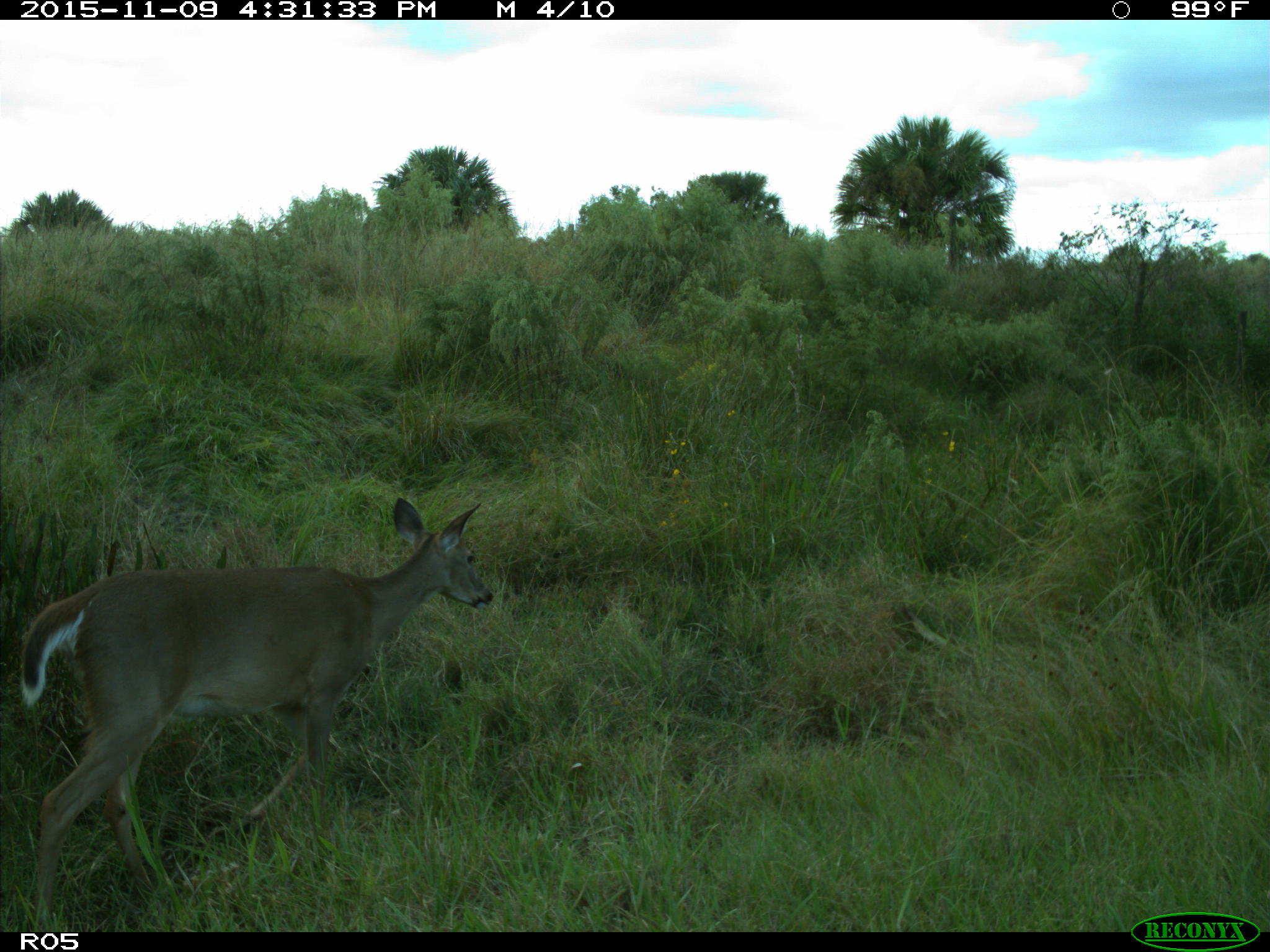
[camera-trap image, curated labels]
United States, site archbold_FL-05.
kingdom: Animalia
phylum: Chordata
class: Mammalia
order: Artiodactyla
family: Cervidae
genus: Odocoileus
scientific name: Odocoileus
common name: deer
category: unidentified deer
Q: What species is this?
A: Unidentified deer (deer) (Odocoileus).